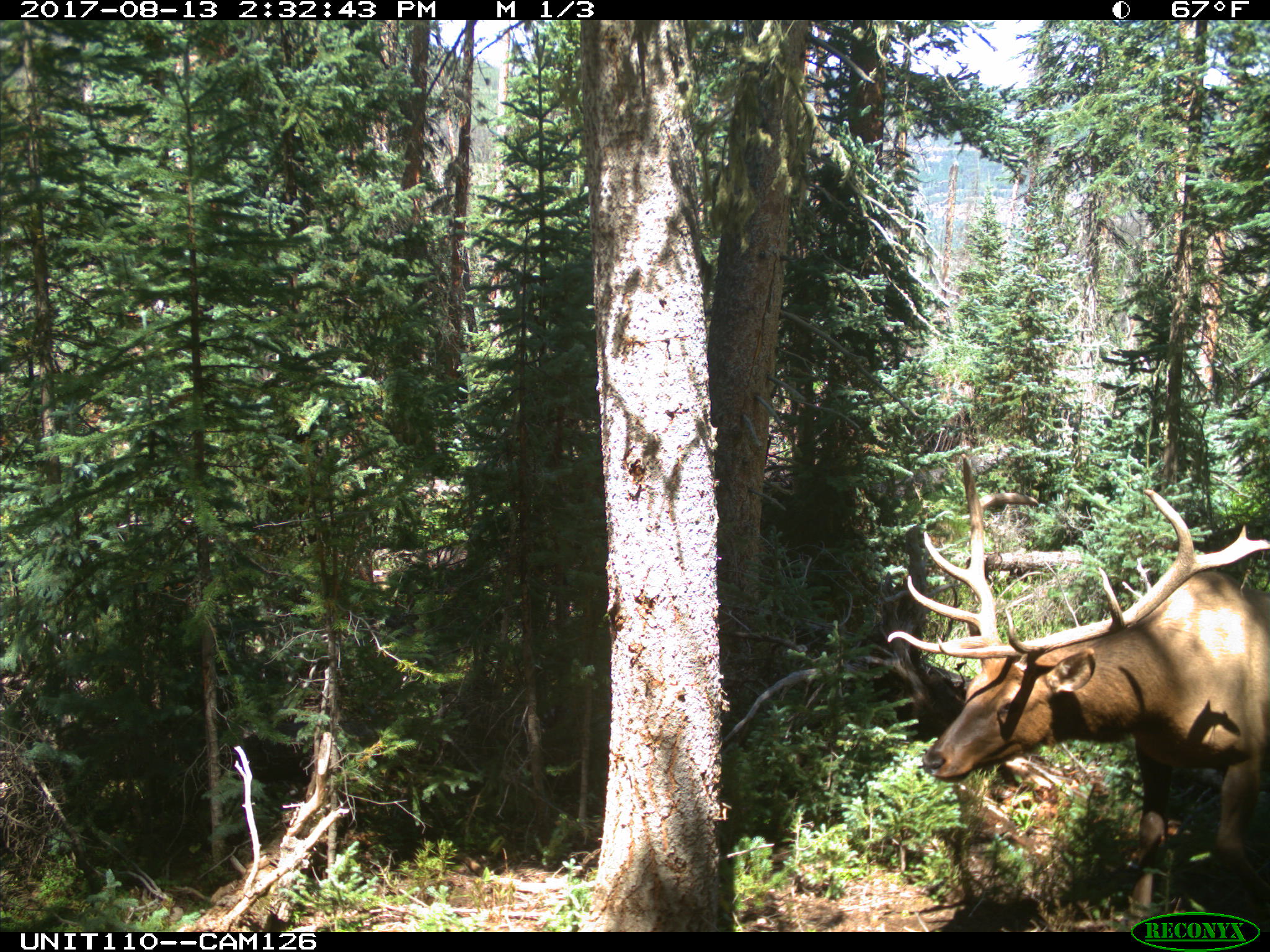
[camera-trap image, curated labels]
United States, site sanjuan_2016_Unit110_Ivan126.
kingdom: Animalia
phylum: Chordata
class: Mammalia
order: Artiodactyla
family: Cervidae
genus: Cervus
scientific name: Cervus elaphus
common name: red deer